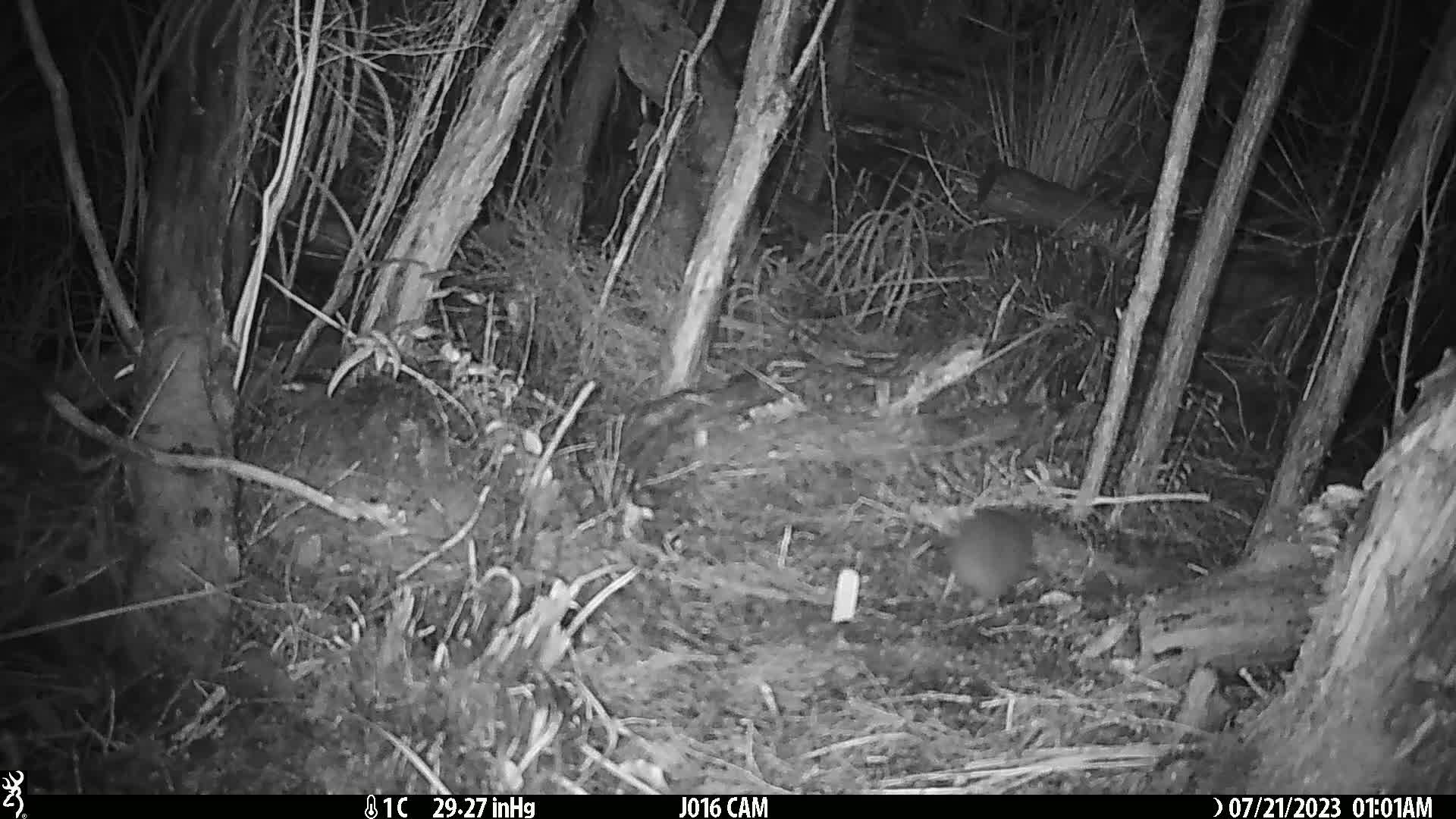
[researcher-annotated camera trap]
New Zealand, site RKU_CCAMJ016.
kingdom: Animalia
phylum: Chordata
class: Mammalia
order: Rodentia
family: Muridae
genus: Rattus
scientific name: Rattus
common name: rat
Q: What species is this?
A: Rat (Rattus).